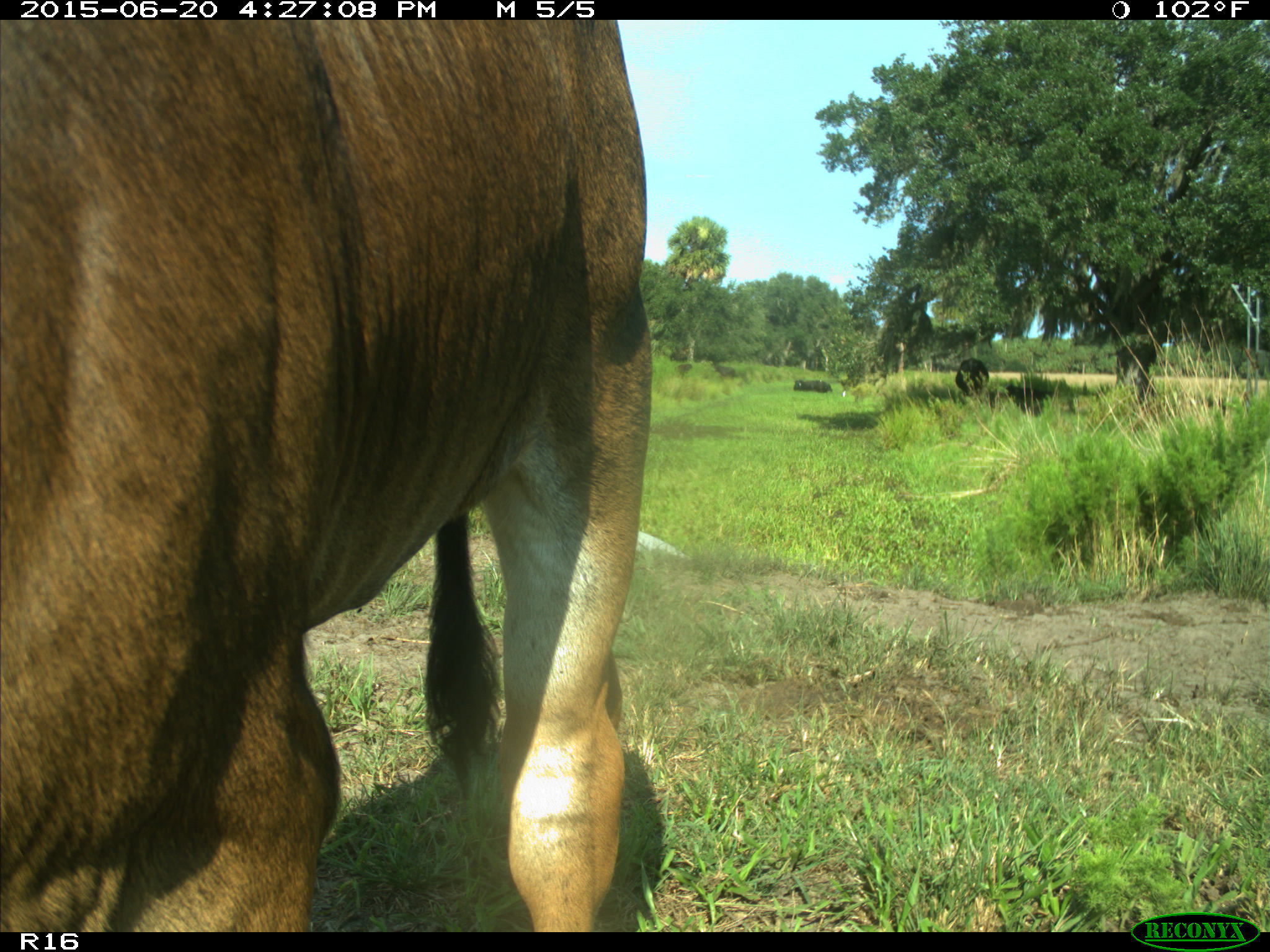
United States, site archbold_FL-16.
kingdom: Animalia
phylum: Chordata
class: Mammalia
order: Artiodactyla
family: Bovidae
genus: Bos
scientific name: Bos taurus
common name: domestic cow